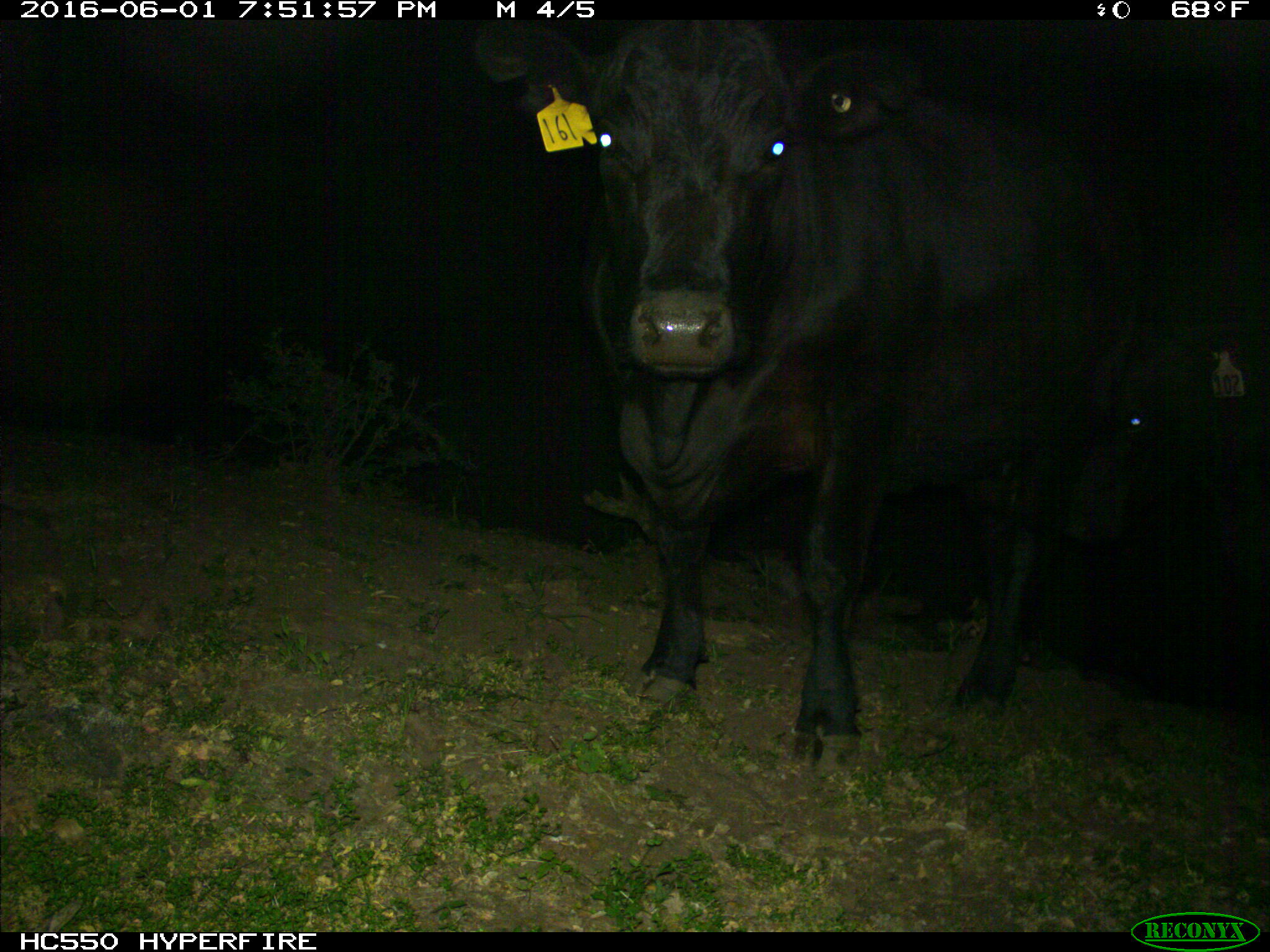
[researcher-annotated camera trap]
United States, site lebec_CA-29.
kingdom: Animalia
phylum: Chordata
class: Mammalia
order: Artiodactyla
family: Bovidae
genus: Bos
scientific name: Bos taurus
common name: domestic cow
Bos taurus (domestic cow).